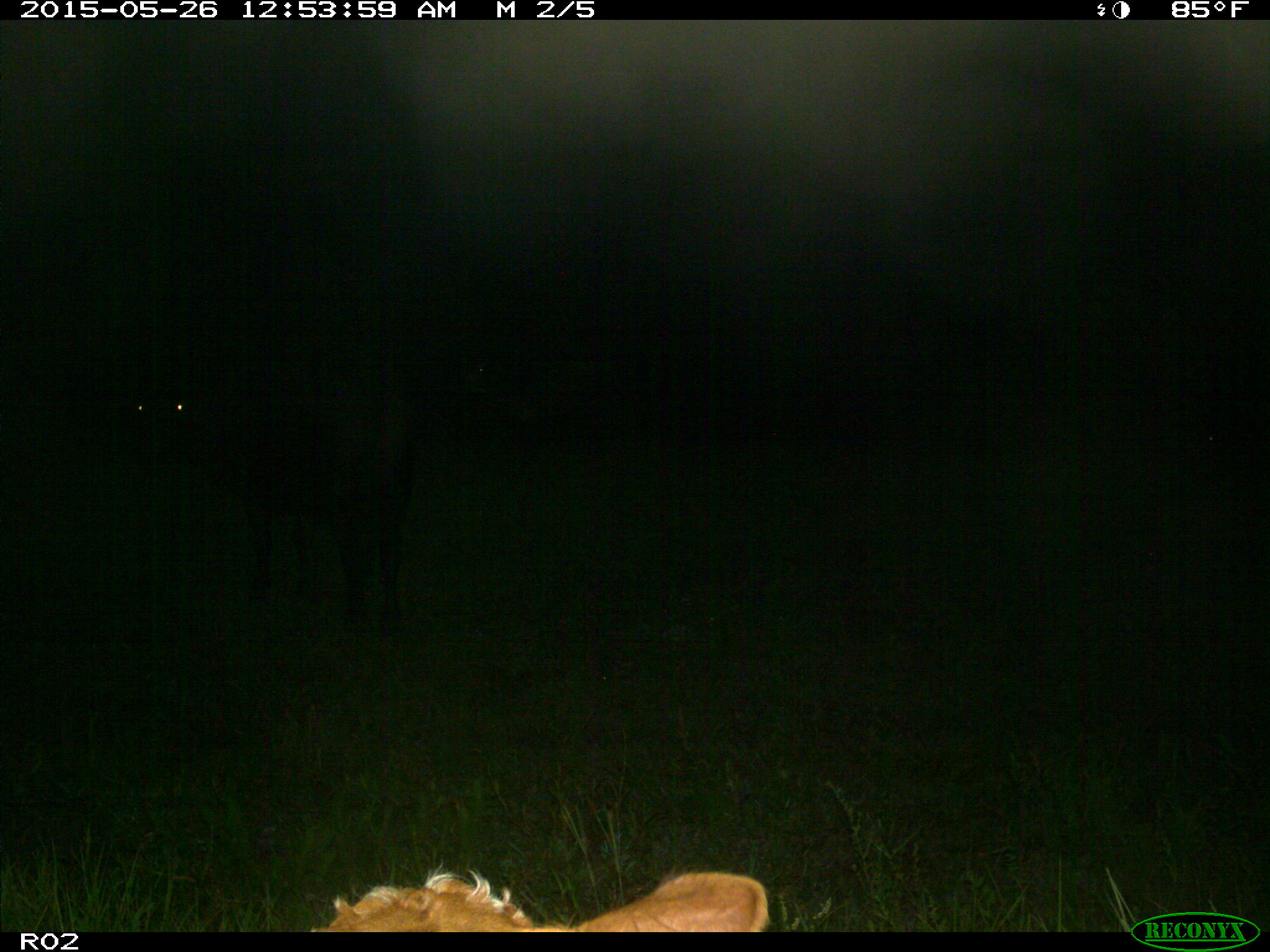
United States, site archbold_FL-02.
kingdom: Animalia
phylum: Chordata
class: Mammalia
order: Artiodactyla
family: Bovidae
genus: Bos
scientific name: Bos taurus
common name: domestic cow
Bos taurus (domestic cow).